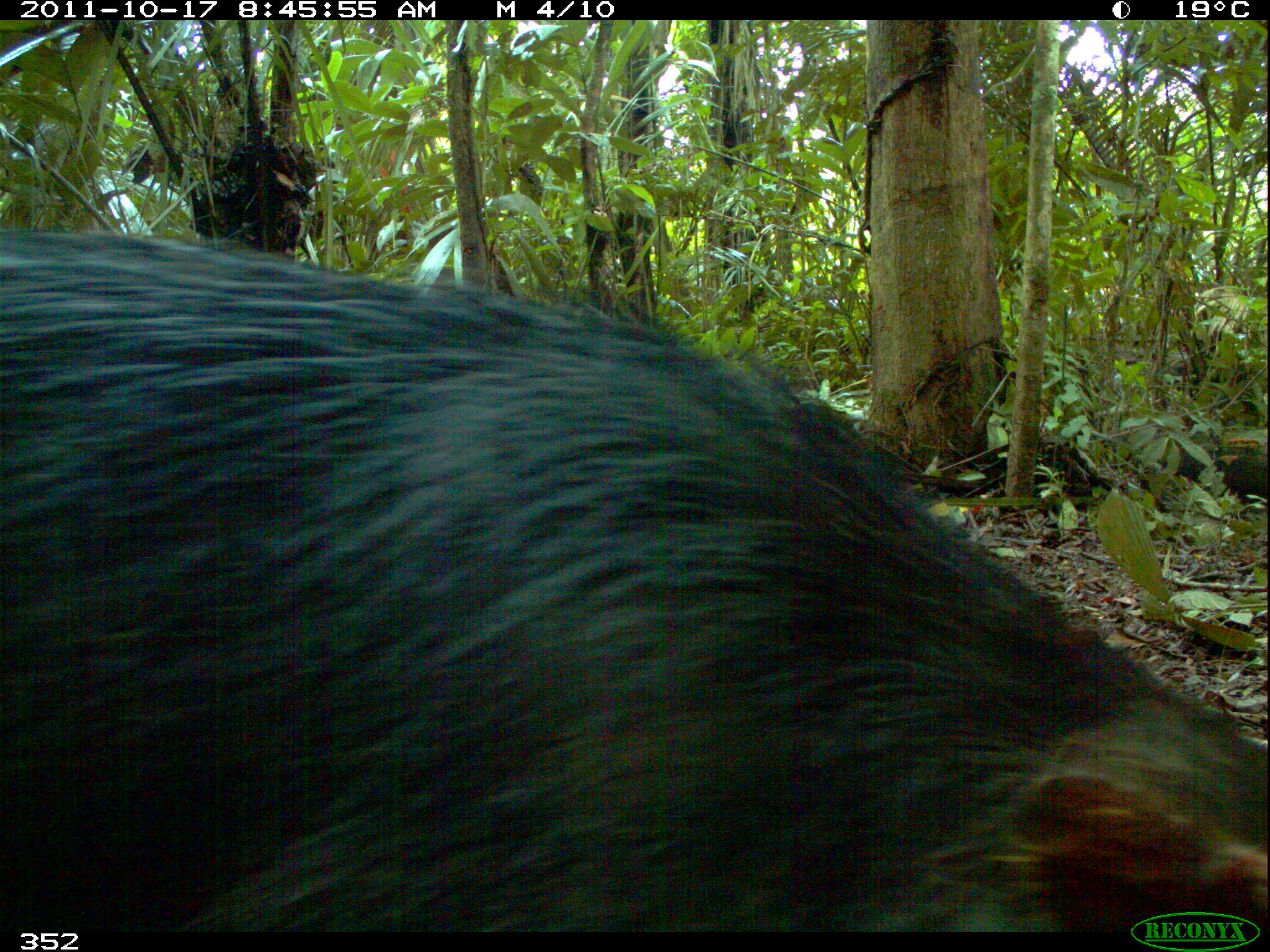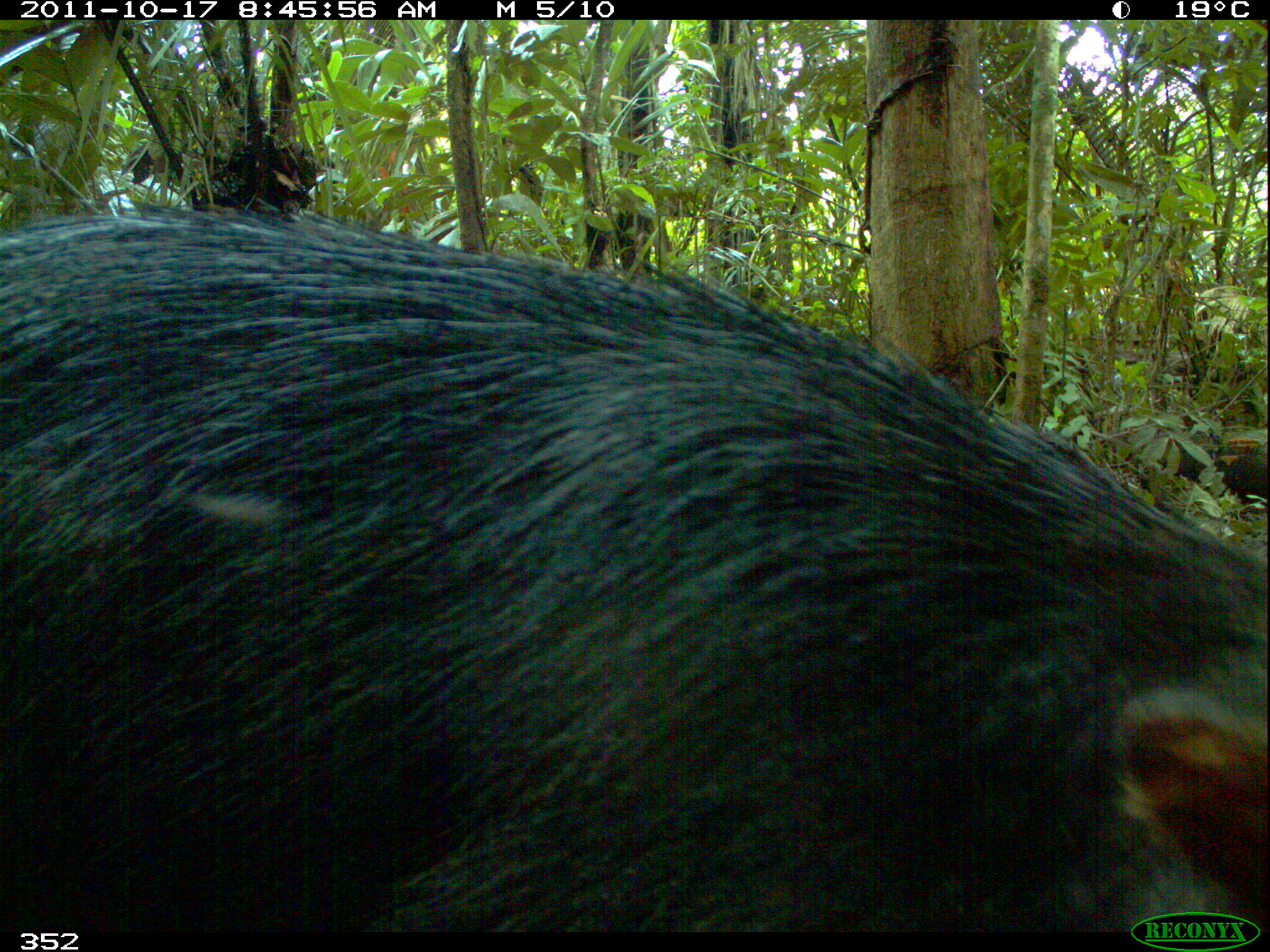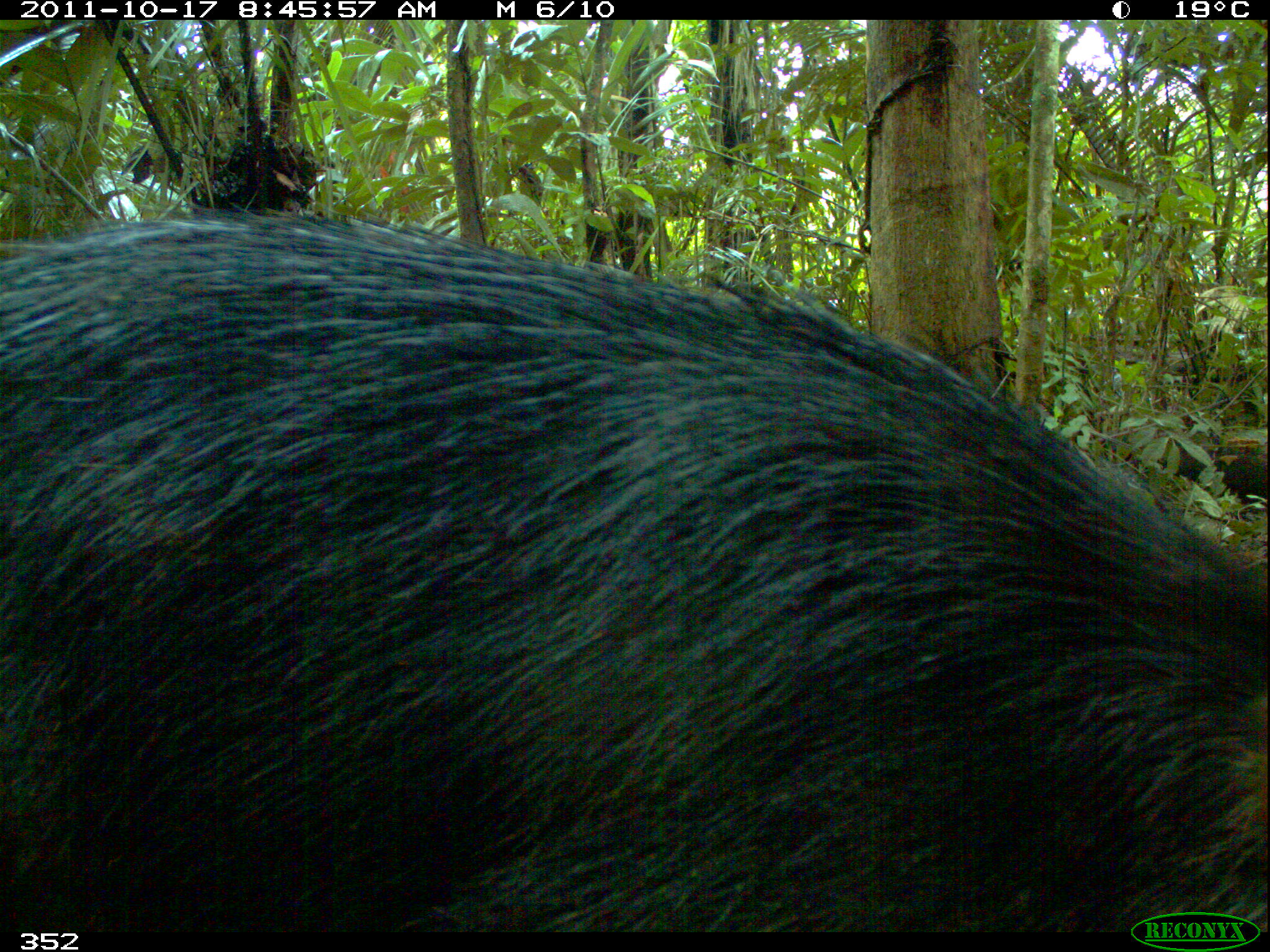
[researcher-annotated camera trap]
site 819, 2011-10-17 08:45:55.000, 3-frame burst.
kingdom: Animalia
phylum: Chordata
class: Mammalia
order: Artiodactyla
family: Tayassuidae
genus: Tayassu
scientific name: Tayassu pecari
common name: white-lipped peccary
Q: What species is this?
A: Tayassu pecari (white-lipped peccary).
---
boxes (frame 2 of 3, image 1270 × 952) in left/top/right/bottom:
tayassu pecari: 0/197/1264/932